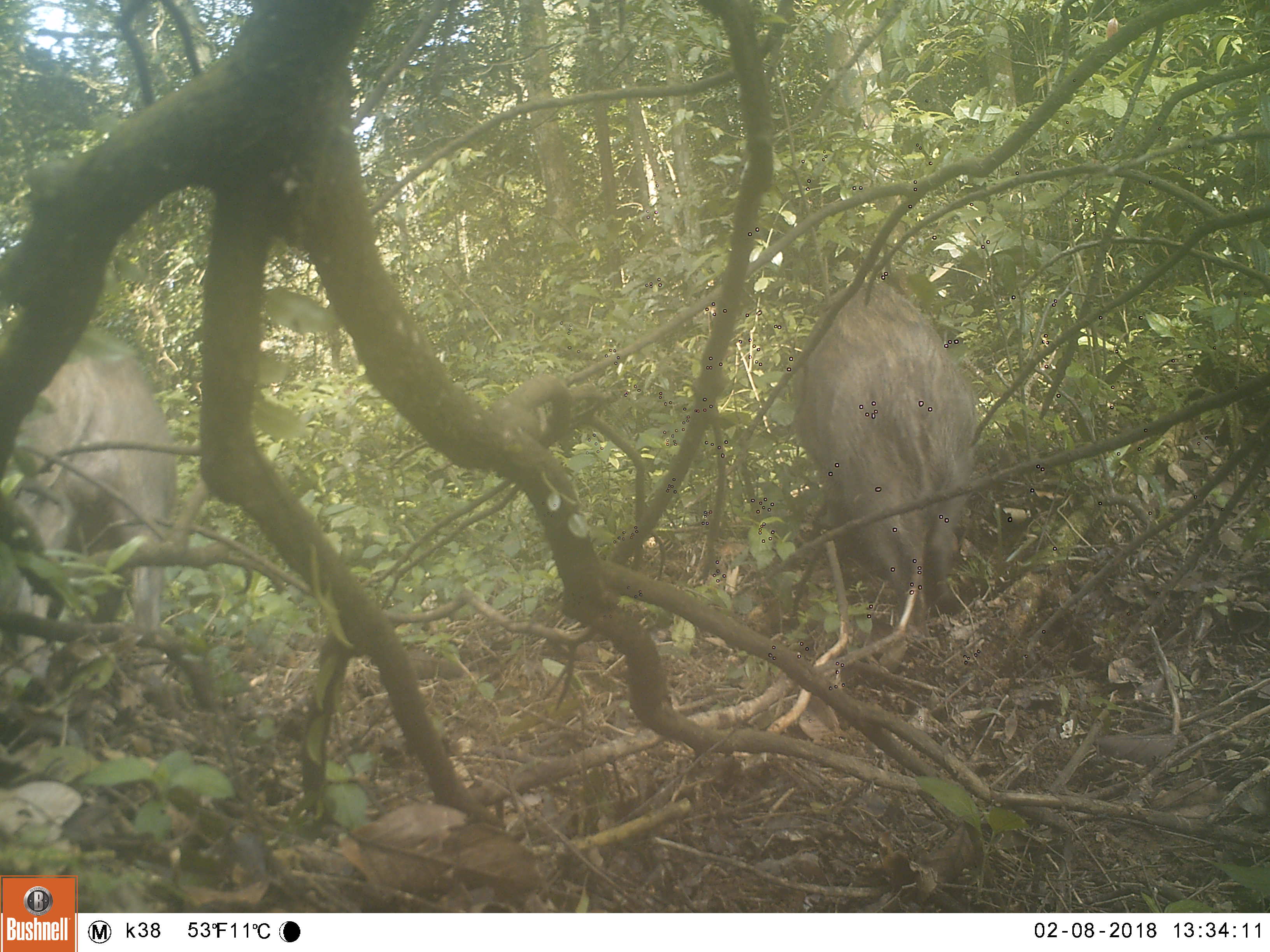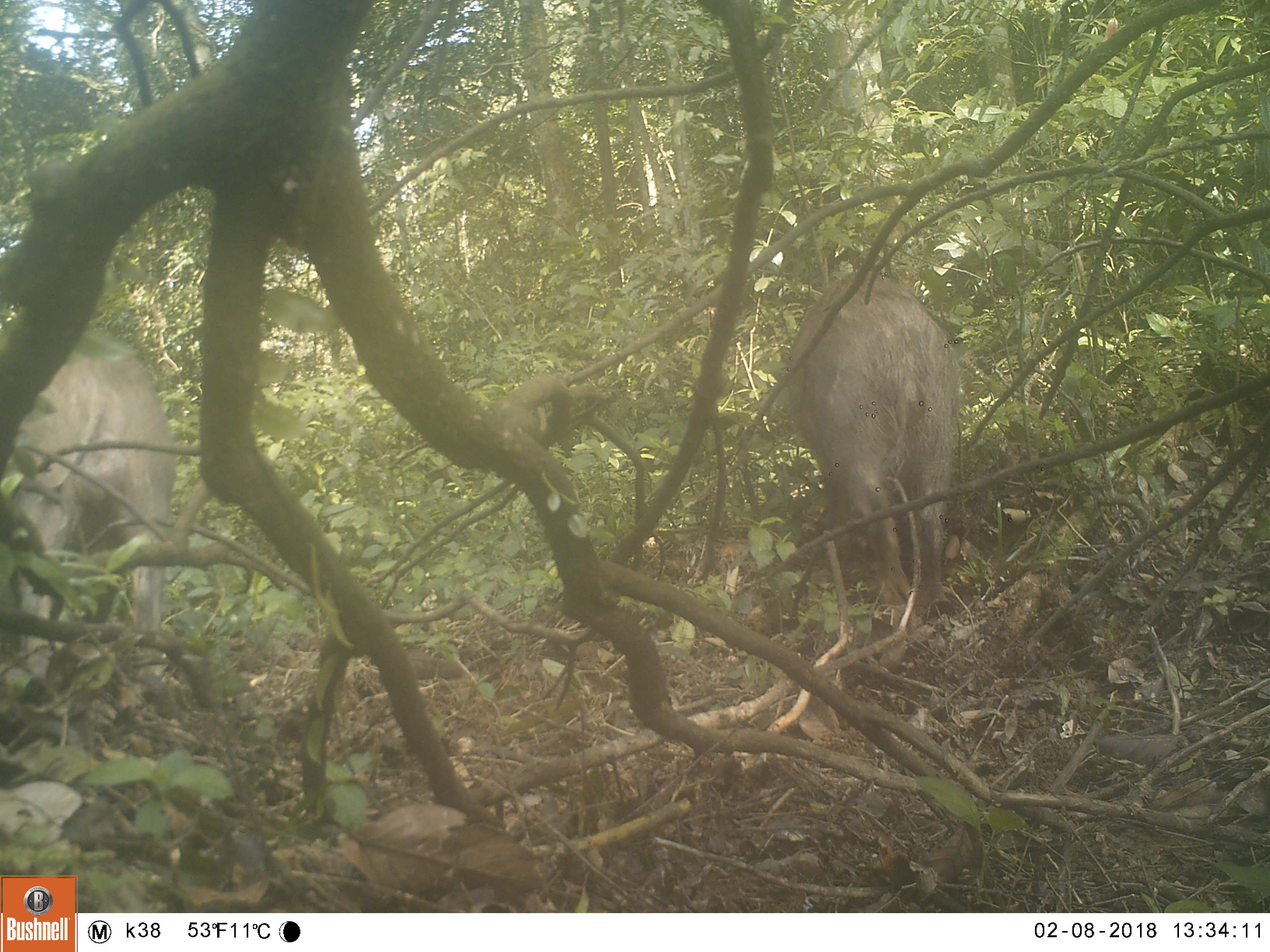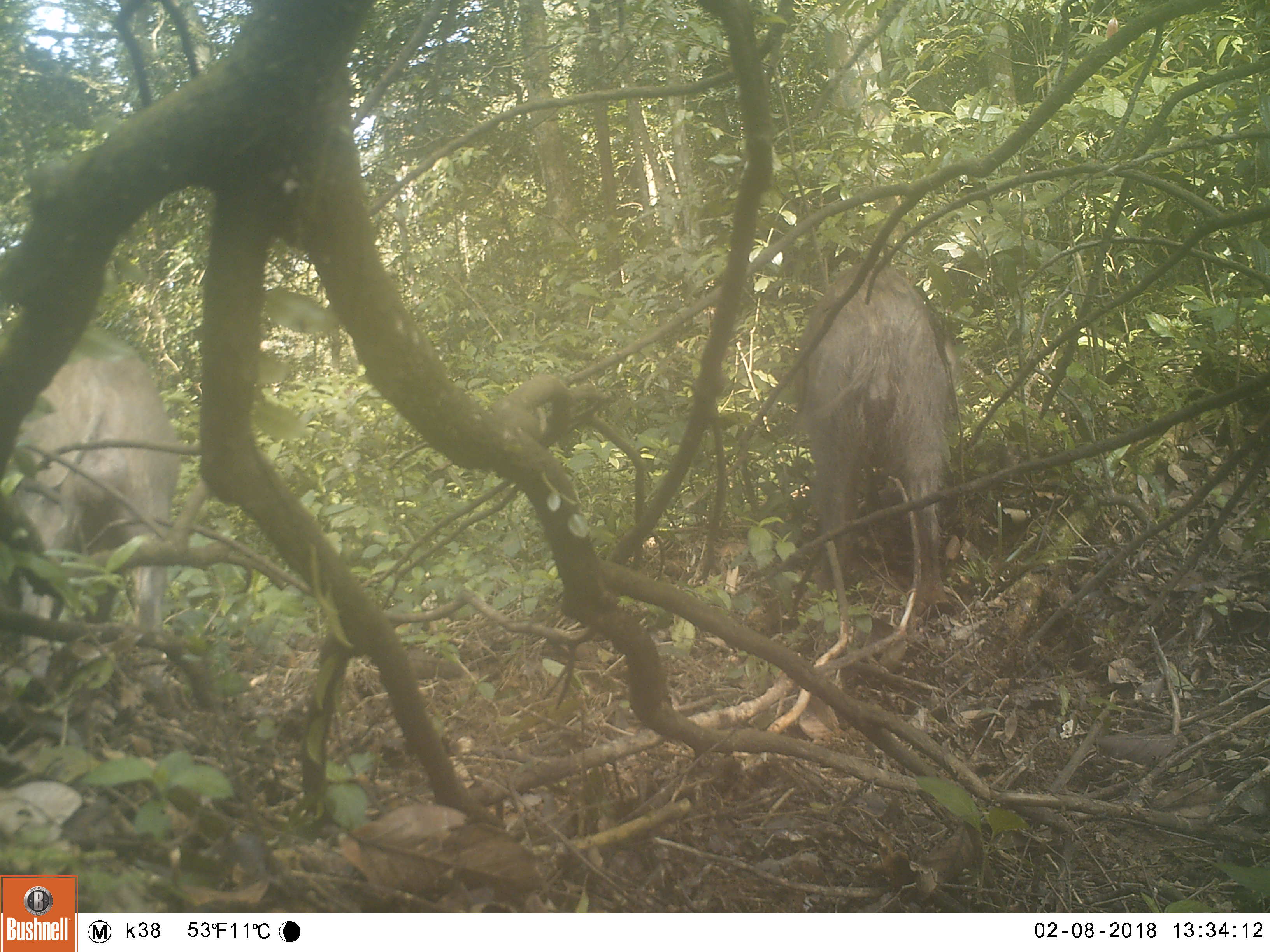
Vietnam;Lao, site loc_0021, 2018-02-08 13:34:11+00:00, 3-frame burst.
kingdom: Animalia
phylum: Chordata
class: Mammalia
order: Artiodactyla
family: Suidae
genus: Sus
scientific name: Sus scrofa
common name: eurasian wild pig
Eurasian wild pig (Sus scrofa). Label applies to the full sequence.